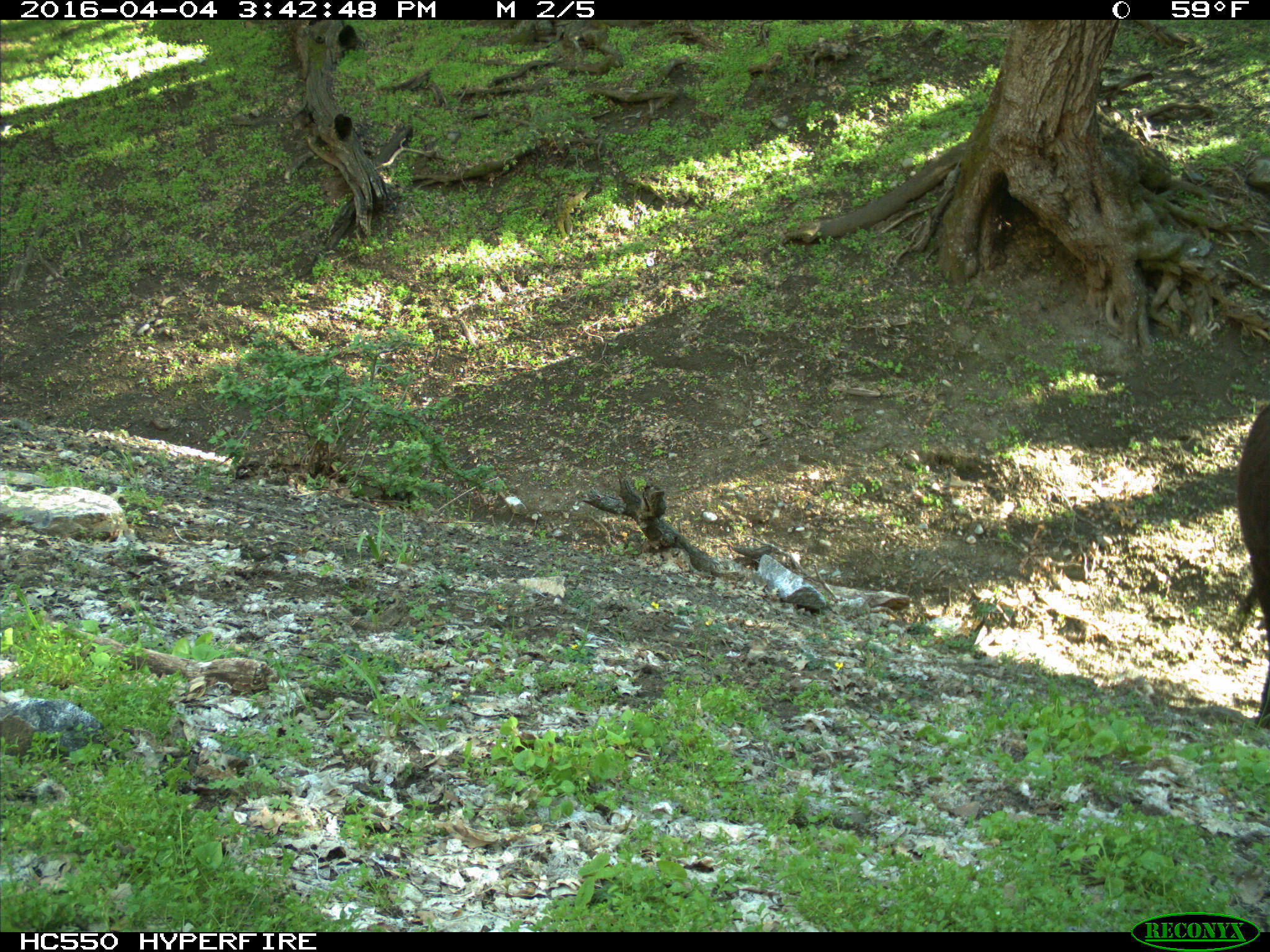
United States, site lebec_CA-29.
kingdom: Animalia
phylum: Chordata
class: Mammalia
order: Artiodactyla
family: Bovidae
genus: Bos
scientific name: Bos taurus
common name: domestic cow